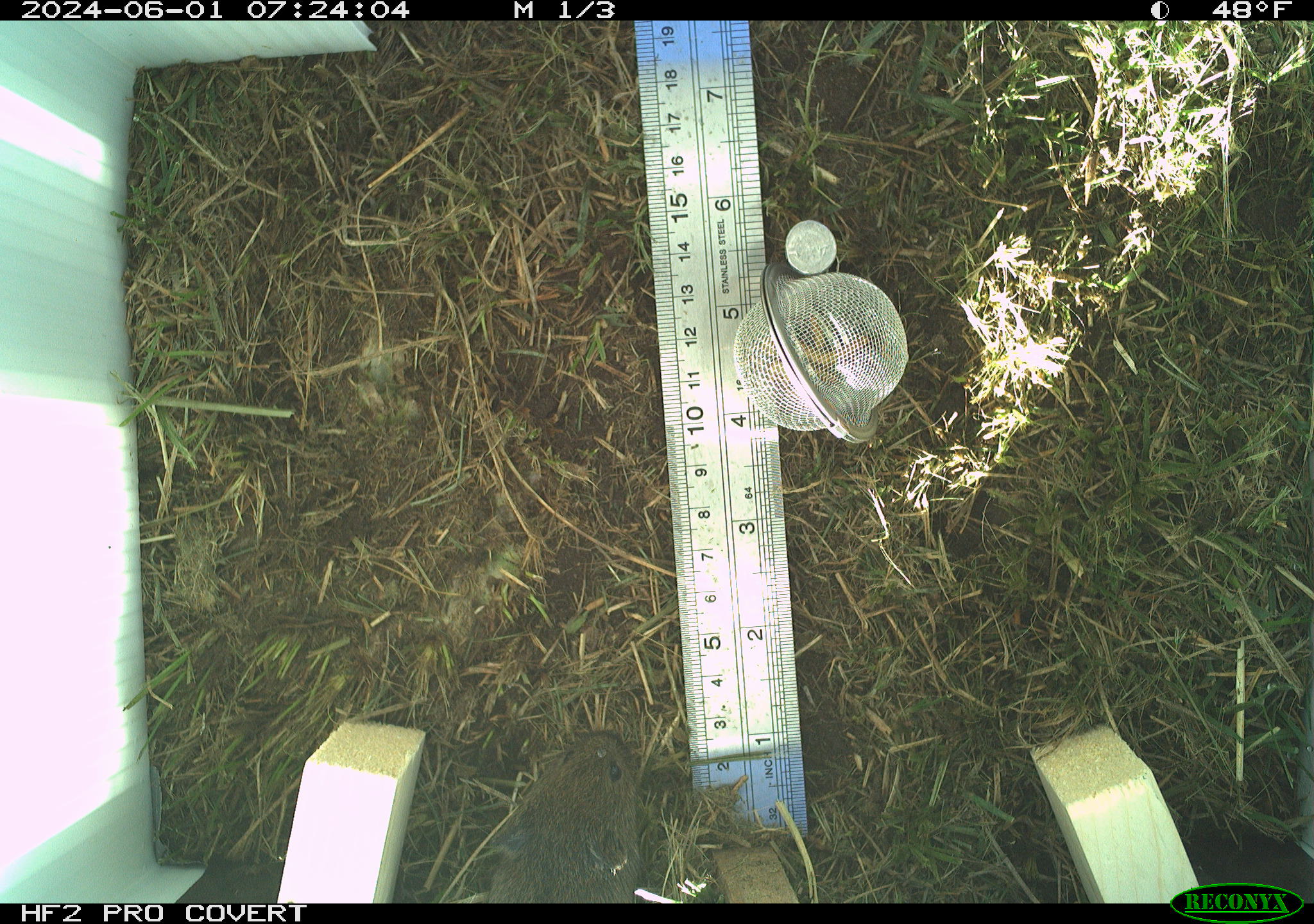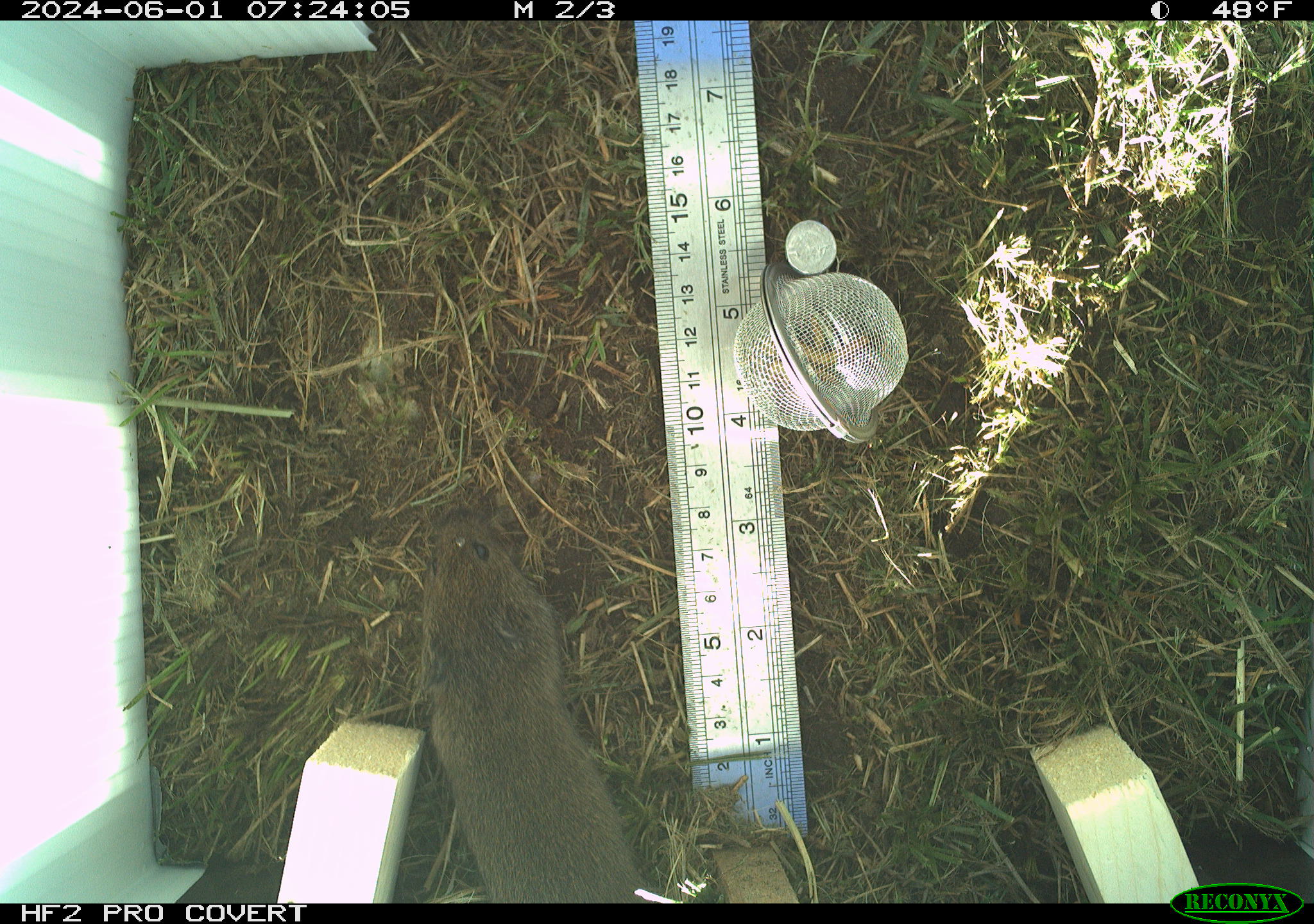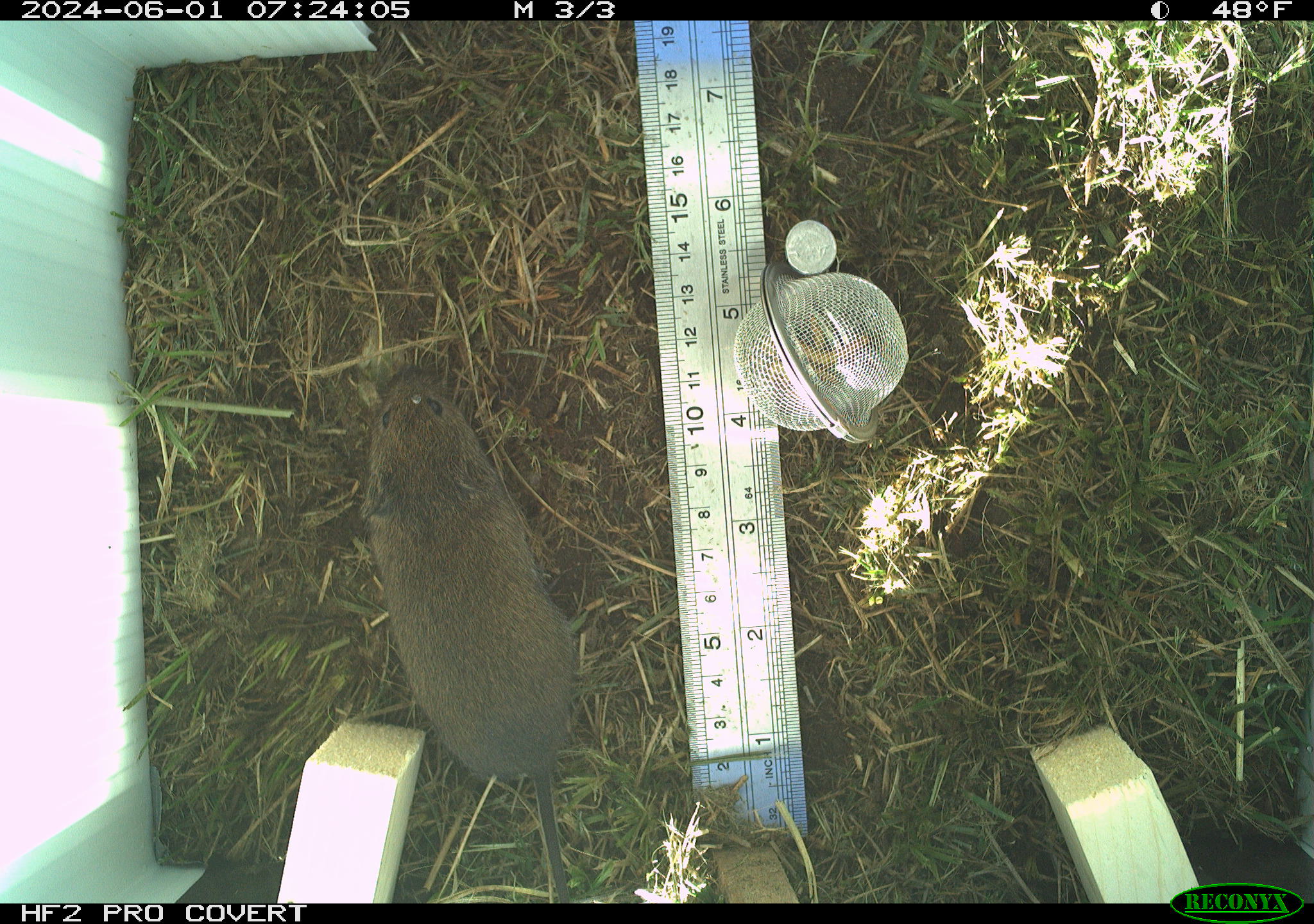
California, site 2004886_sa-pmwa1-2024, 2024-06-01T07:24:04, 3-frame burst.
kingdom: Animalia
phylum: Chordata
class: Mammalia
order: Rodentia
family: Cricetidae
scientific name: Arvicolinae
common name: voles, lemmings, and muskrats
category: arvicolinae subfamily